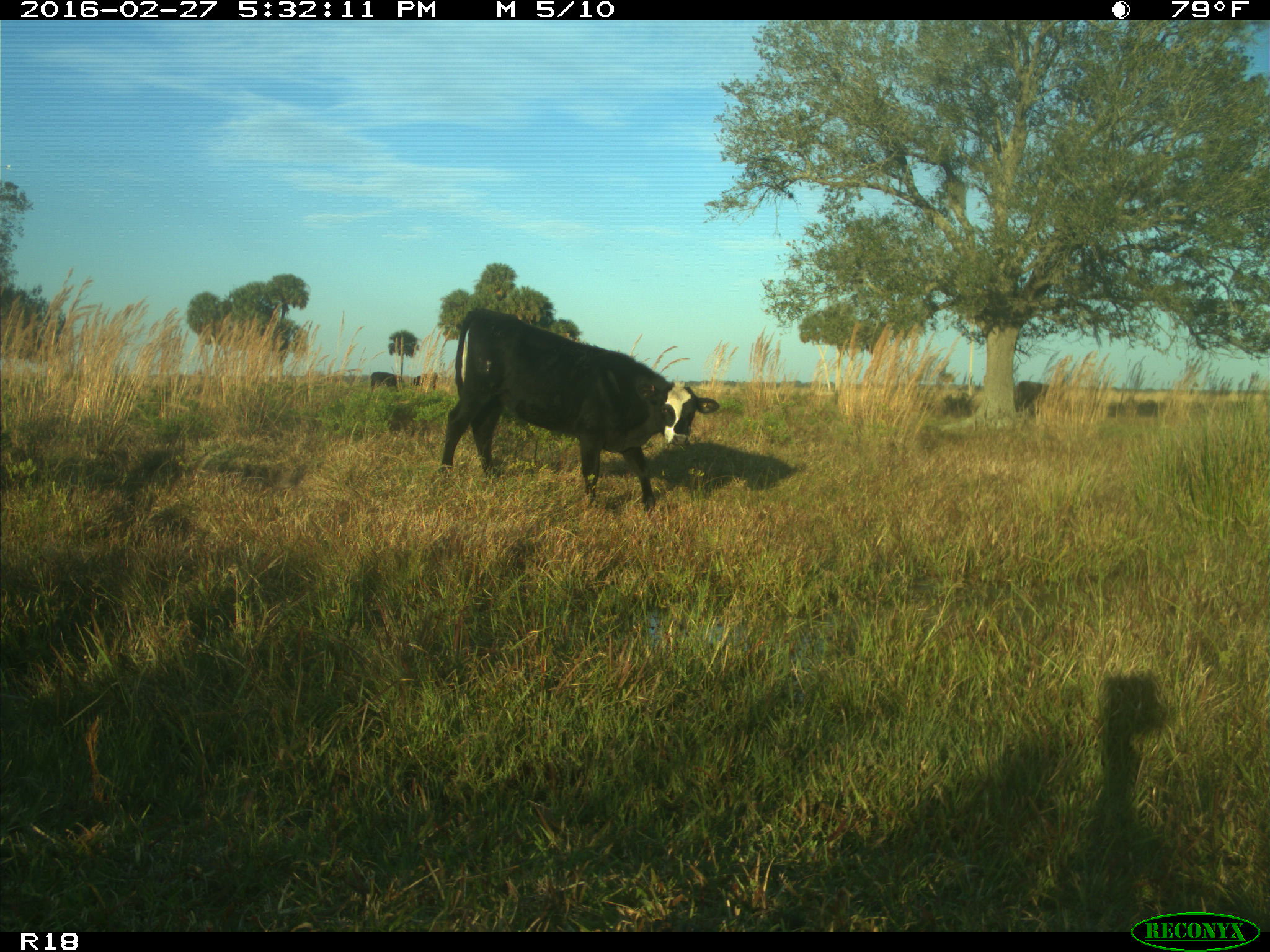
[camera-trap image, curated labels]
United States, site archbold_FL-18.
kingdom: Animalia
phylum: Chordata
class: Mammalia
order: Artiodactyla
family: Bovidae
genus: Bos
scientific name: Bos taurus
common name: domestic cow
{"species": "Bos taurus (domestic cow)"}